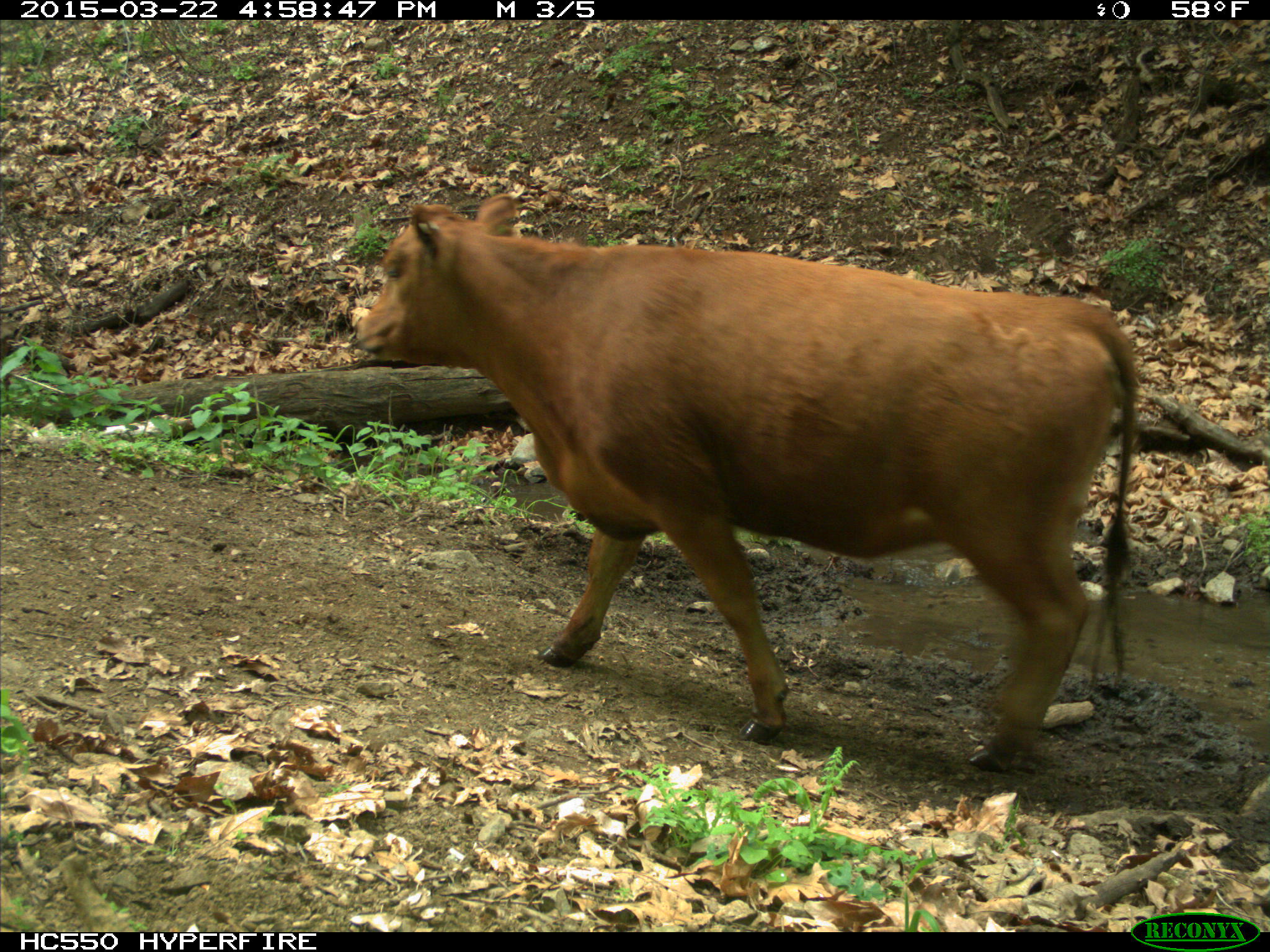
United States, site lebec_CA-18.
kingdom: Animalia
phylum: Chordata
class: Mammalia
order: Artiodactyla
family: Bovidae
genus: Bos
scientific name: Bos taurus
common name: domestic cow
Bos taurus (domestic cow).